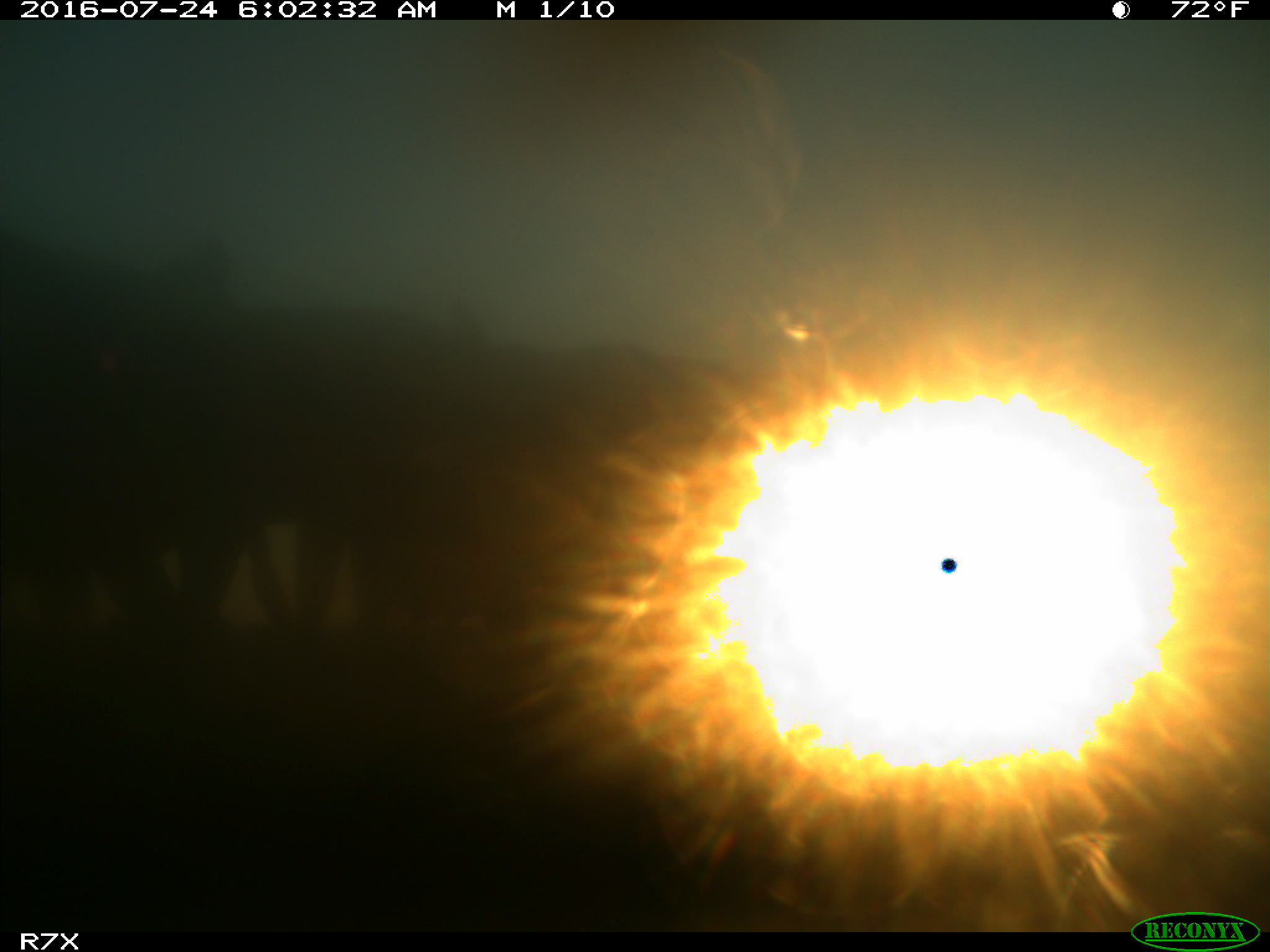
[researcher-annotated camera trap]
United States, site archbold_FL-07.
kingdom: Animalia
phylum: Chordata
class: Mammalia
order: Artiodactyla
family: Bovidae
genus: Bos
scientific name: Bos taurus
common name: domestic cow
Bos taurus (domestic cow).